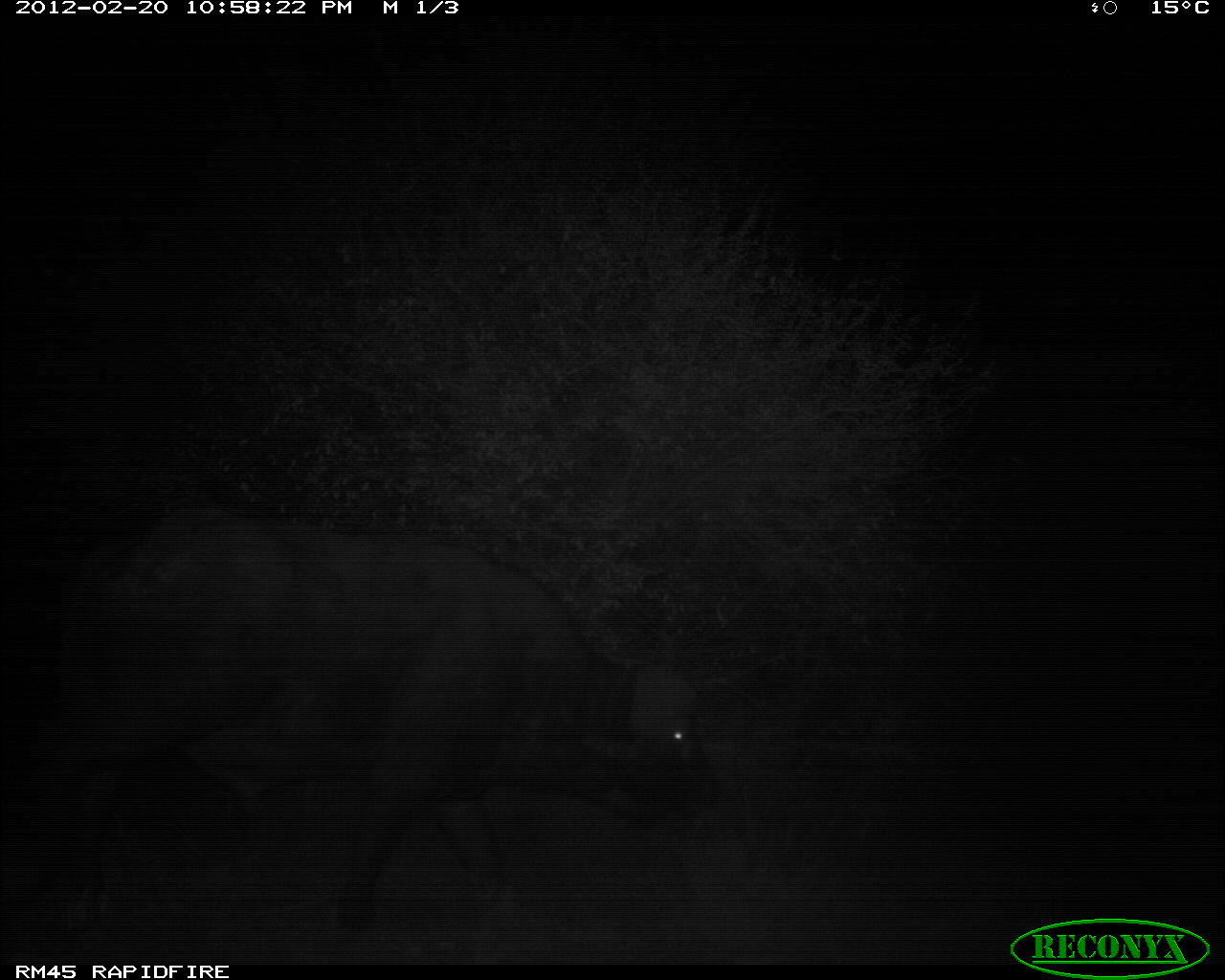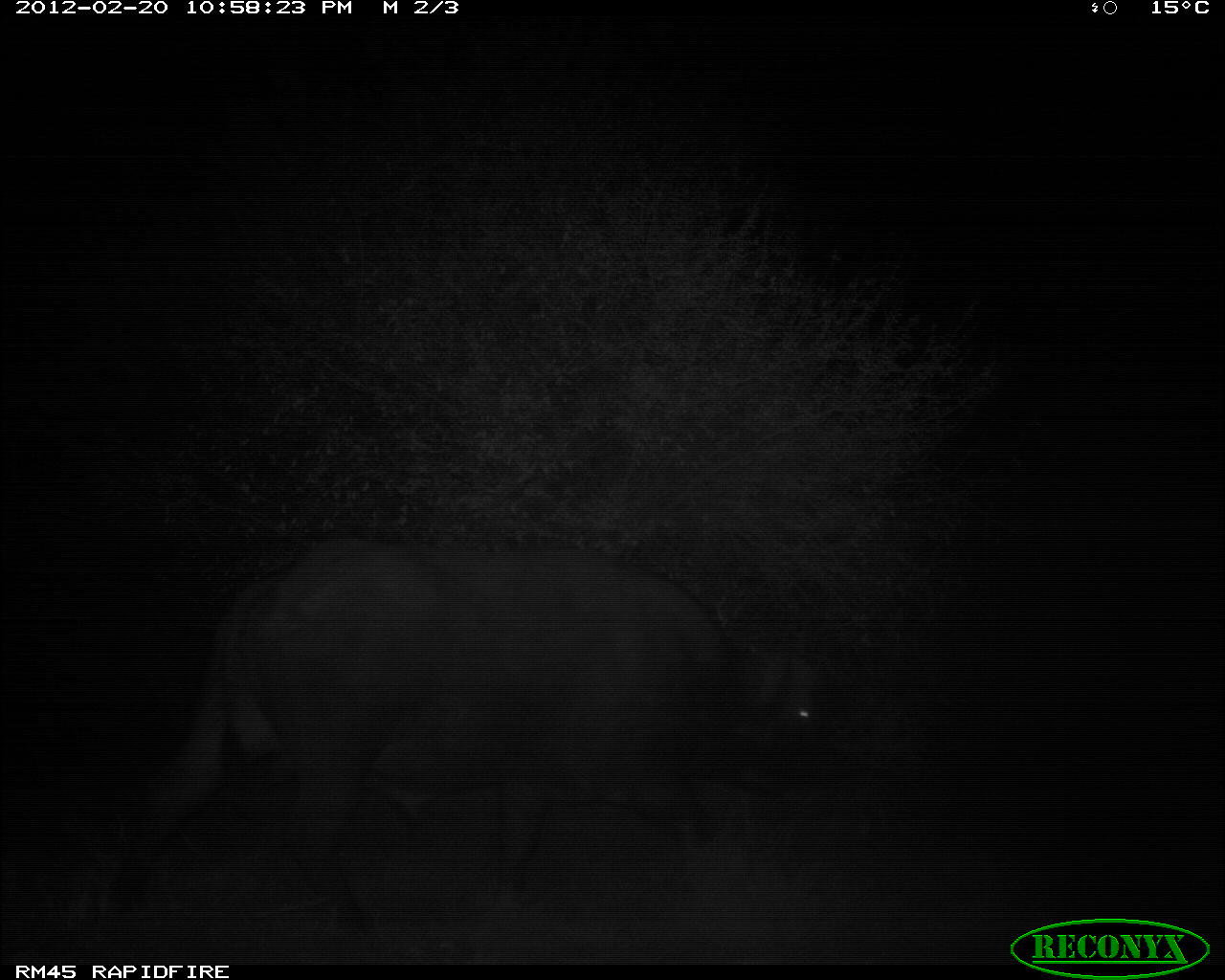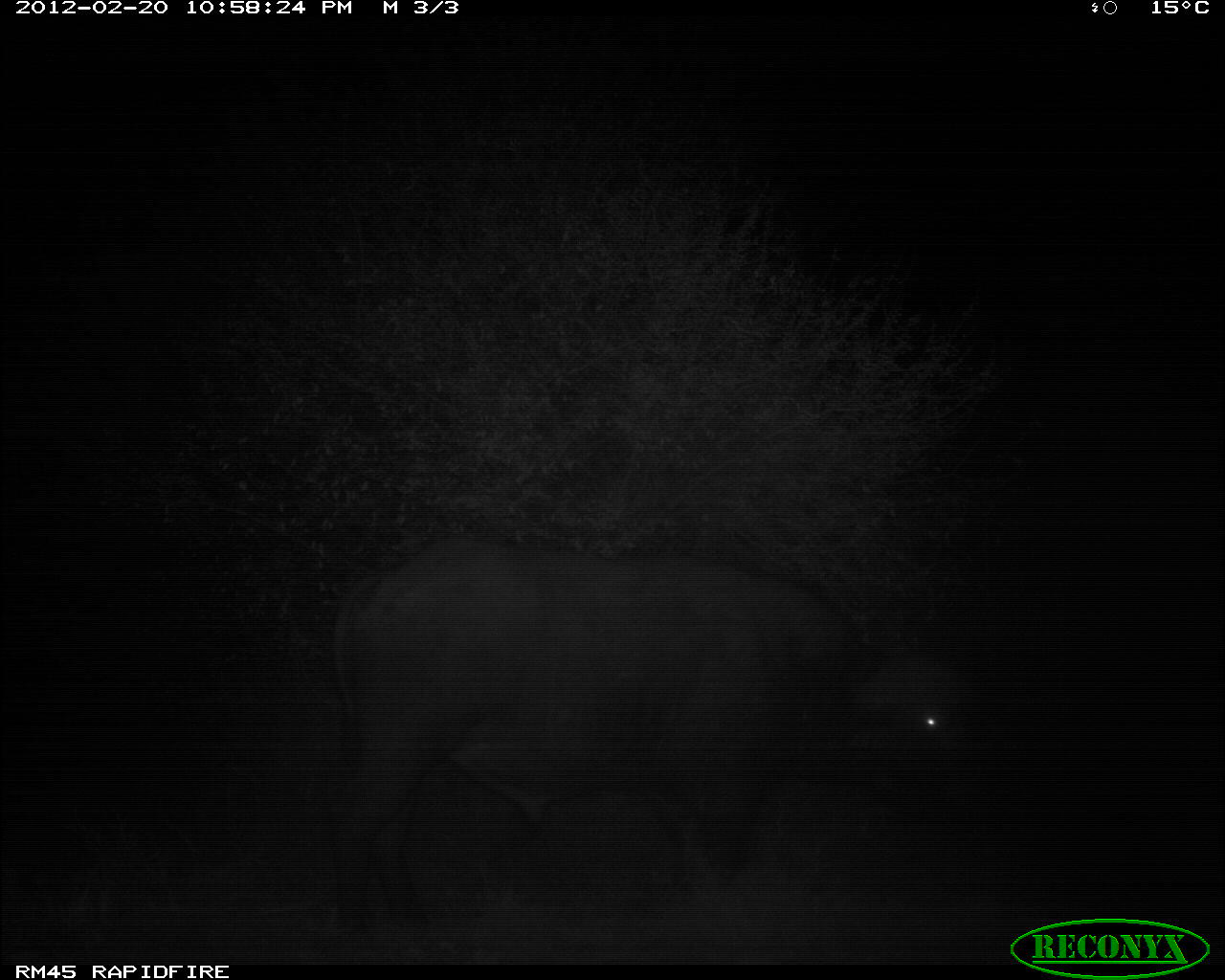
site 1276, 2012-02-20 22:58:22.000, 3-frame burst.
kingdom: Animalia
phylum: Chordata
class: Mammalia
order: Artiodactyla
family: Bovidae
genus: Syncerus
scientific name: Syncerus caffer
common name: african buffalo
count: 1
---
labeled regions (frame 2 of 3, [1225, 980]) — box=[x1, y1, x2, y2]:
syncerus caffer: box=[82, 525, 833, 943]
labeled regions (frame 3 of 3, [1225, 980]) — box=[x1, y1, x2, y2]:
syncerus caffer: box=[315, 522, 983, 957]